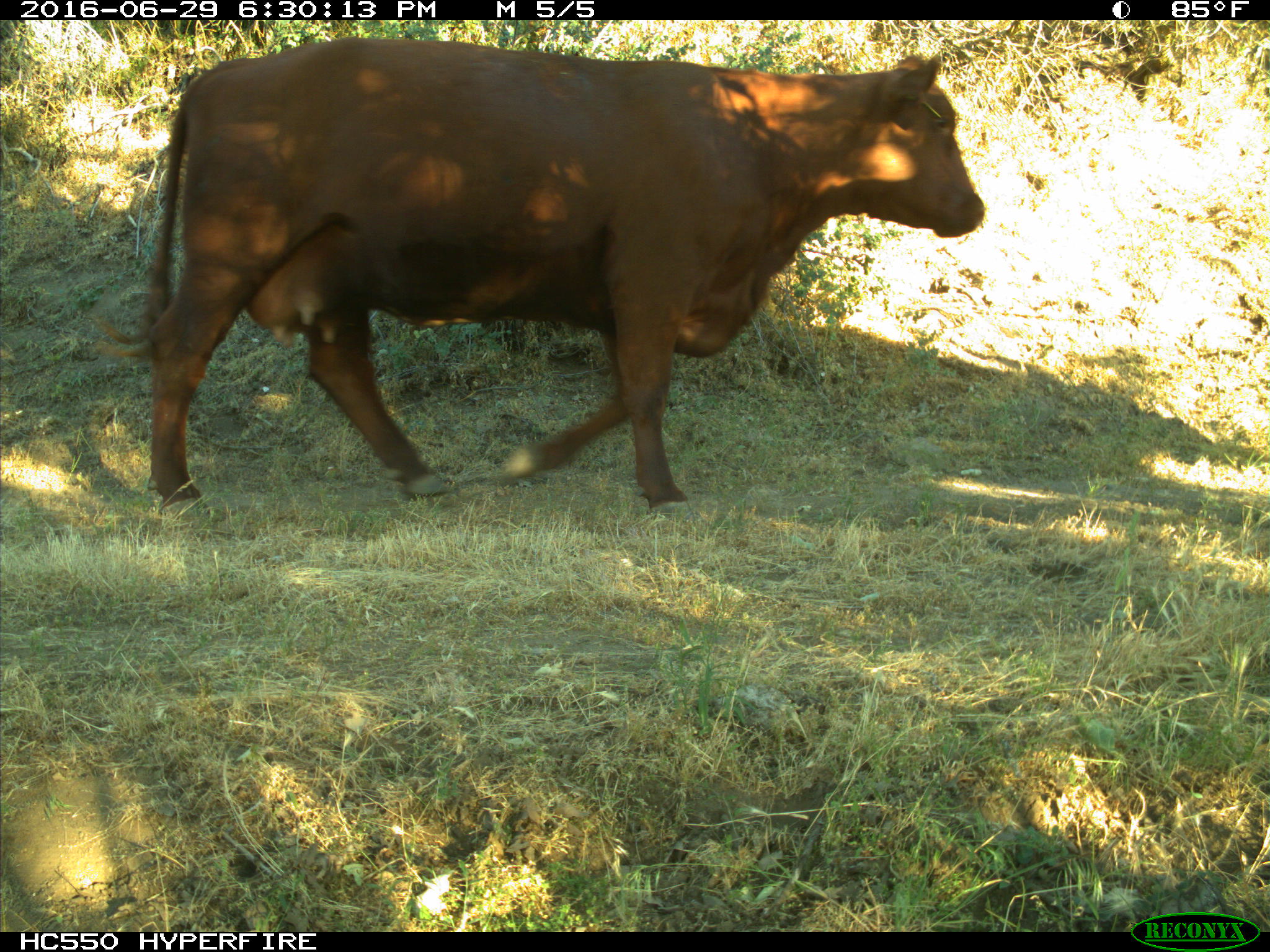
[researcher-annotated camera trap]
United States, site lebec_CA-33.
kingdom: Animalia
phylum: Chordata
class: Mammalia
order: Artiodactyla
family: Bovidae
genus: Bos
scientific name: Bos taurus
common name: domestic cow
Bos taurus (domestic cow).